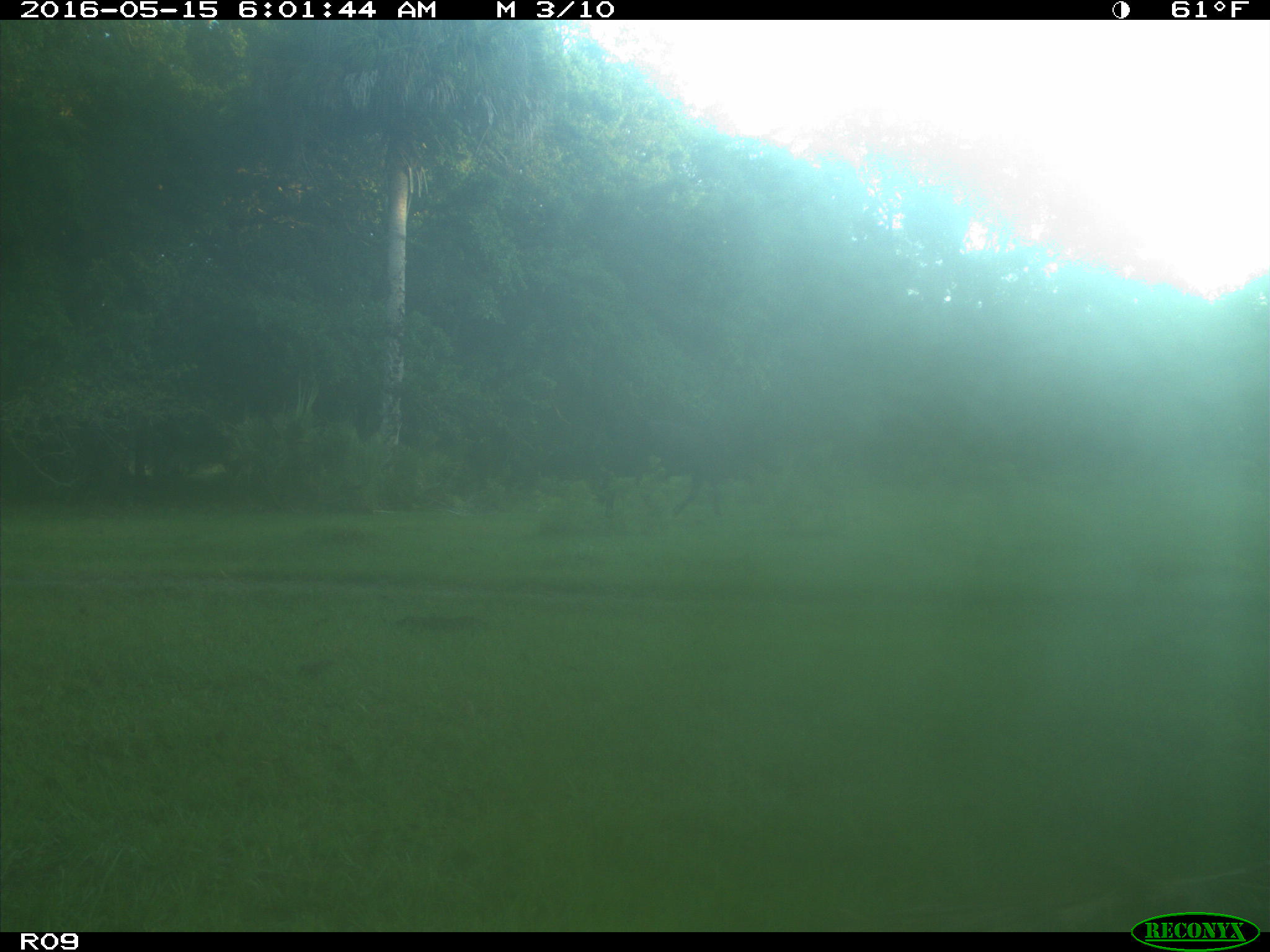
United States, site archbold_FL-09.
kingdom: Animalia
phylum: Chordata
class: Mammalia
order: Artiodactyla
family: Bovidae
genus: Bos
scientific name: Bos taurus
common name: domestic cow